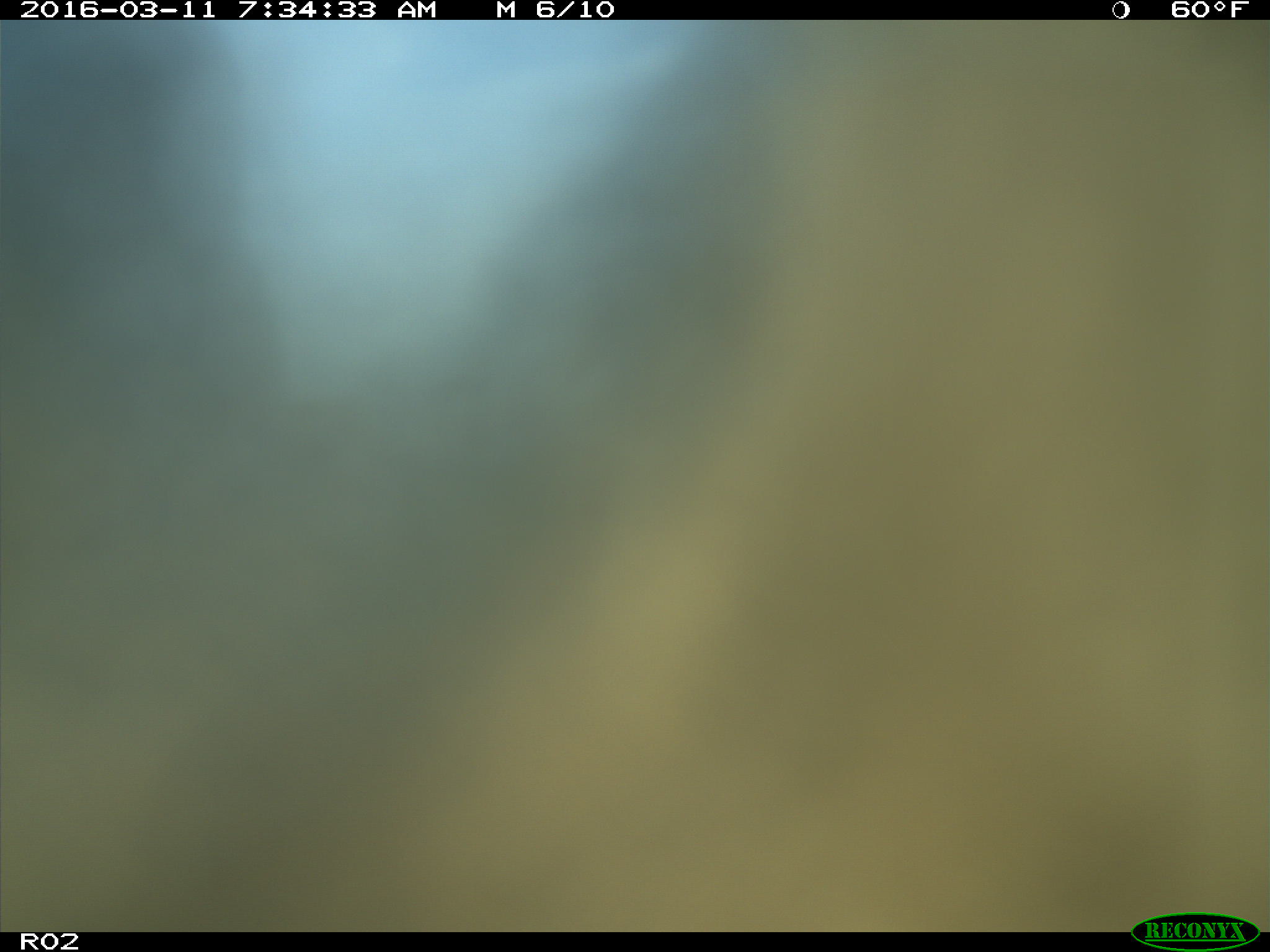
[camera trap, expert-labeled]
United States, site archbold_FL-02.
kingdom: Animalia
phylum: Chordata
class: Mammalia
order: Artiodactyla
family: Bovidae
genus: Bos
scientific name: Bos taurus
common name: domestic cow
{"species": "Bos taurus (domestic cow)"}